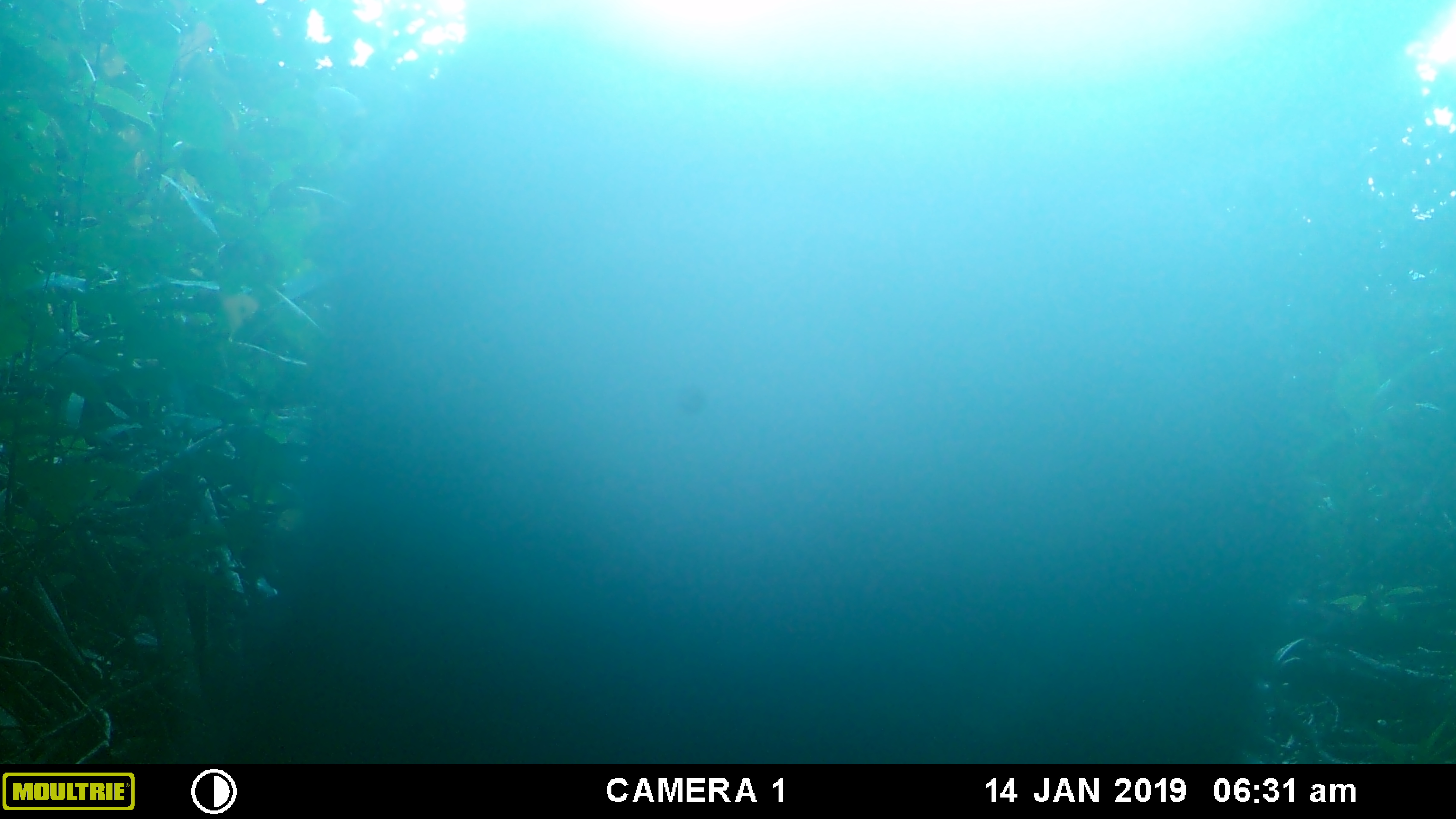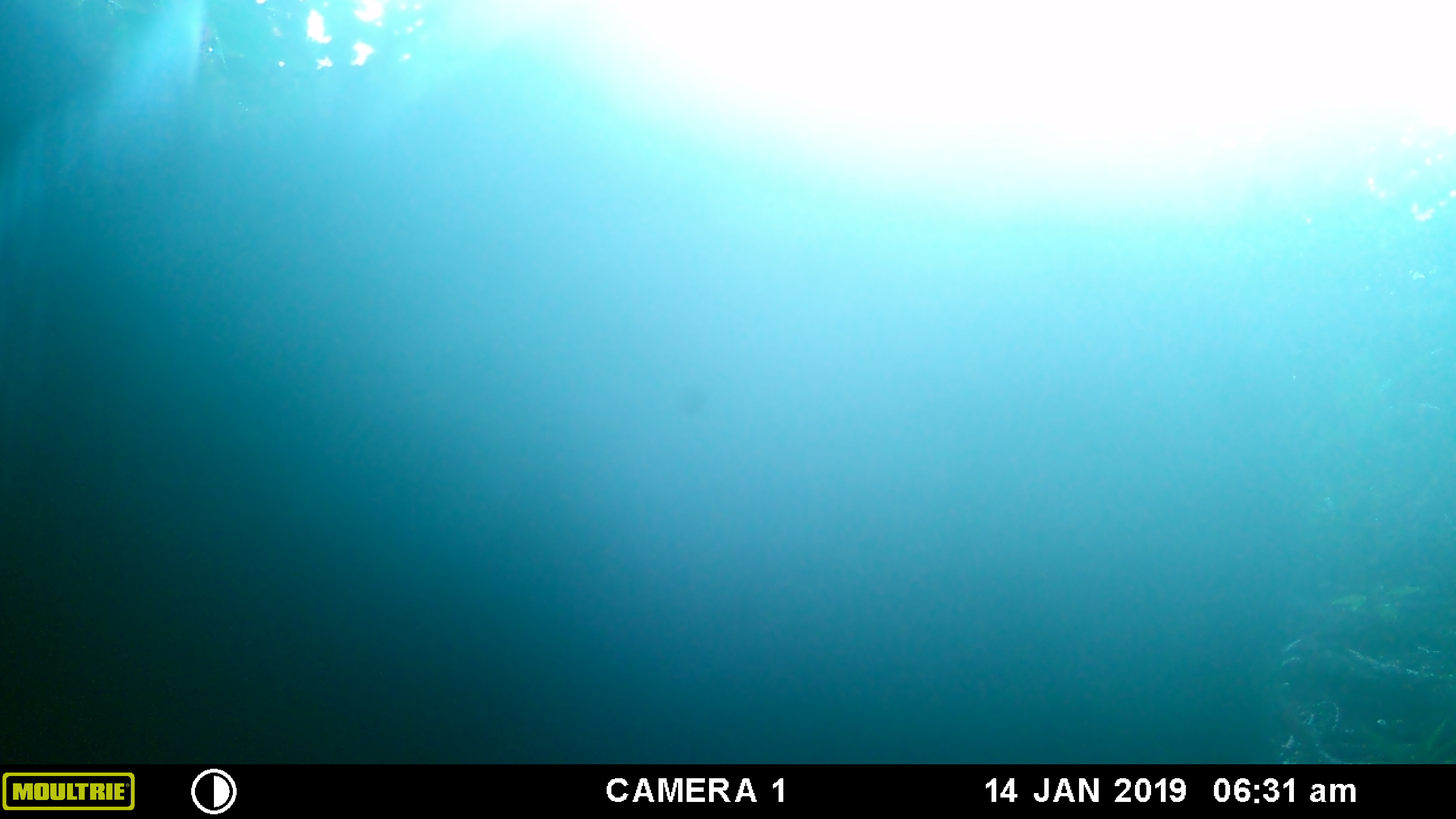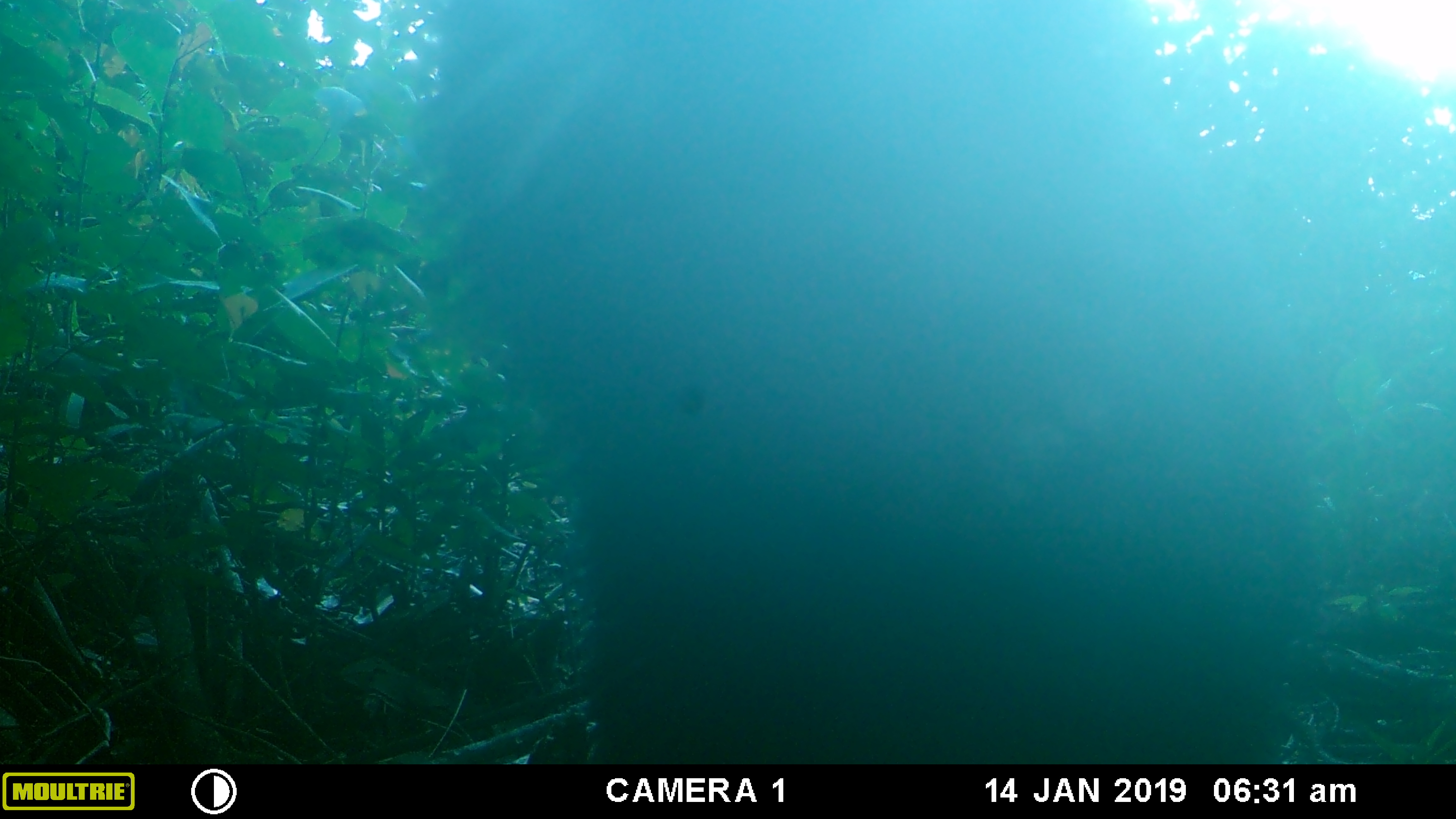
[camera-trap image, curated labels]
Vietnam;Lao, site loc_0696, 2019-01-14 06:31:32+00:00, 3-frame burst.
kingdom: Animalia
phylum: Chordata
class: Mammalia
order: Artiodactyla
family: Bovidae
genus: Capricornis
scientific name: Capricornis sumatraensis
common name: chinese serow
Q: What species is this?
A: Chinese serow (Capricornis sumatraensis).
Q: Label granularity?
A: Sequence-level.